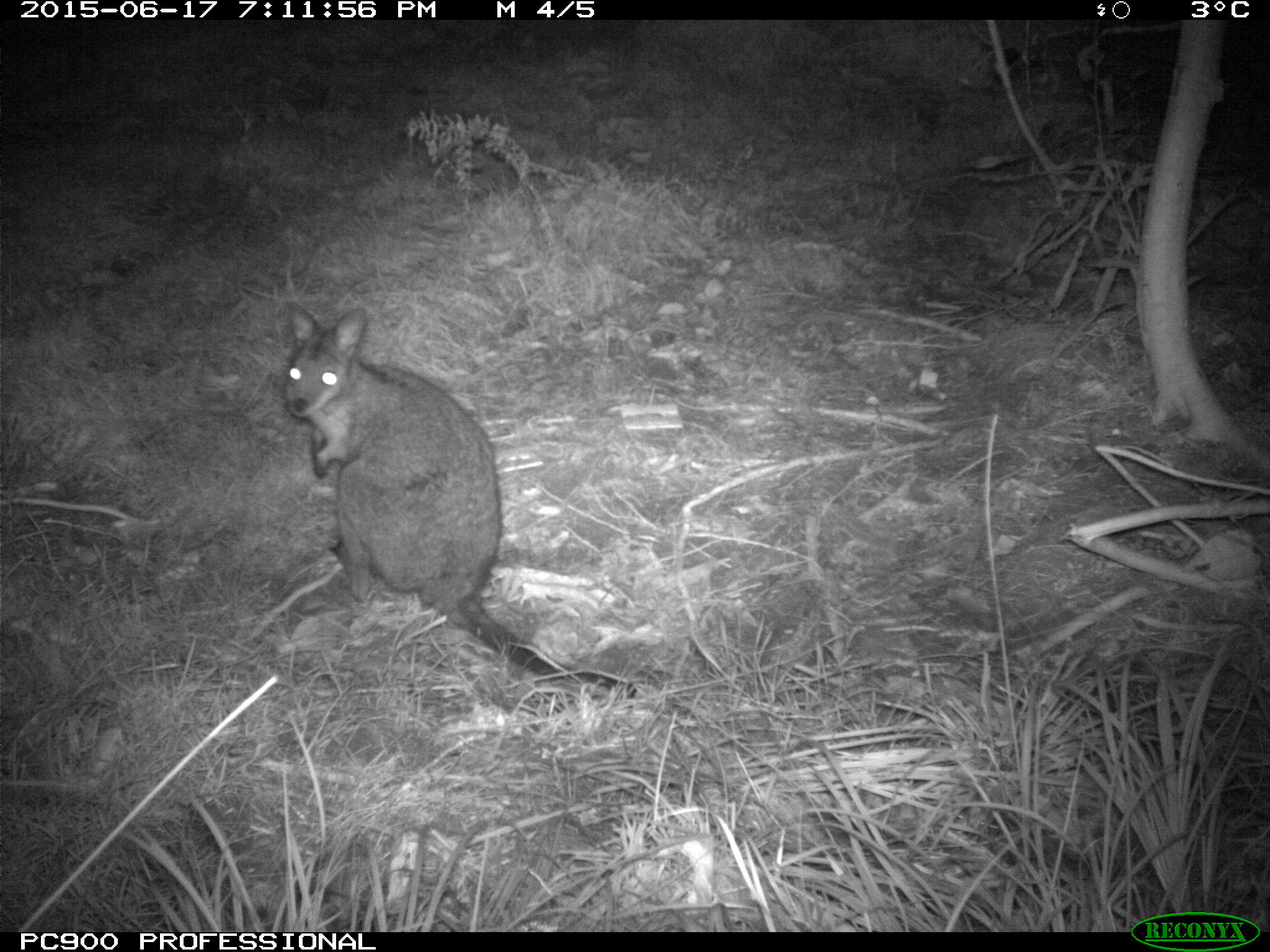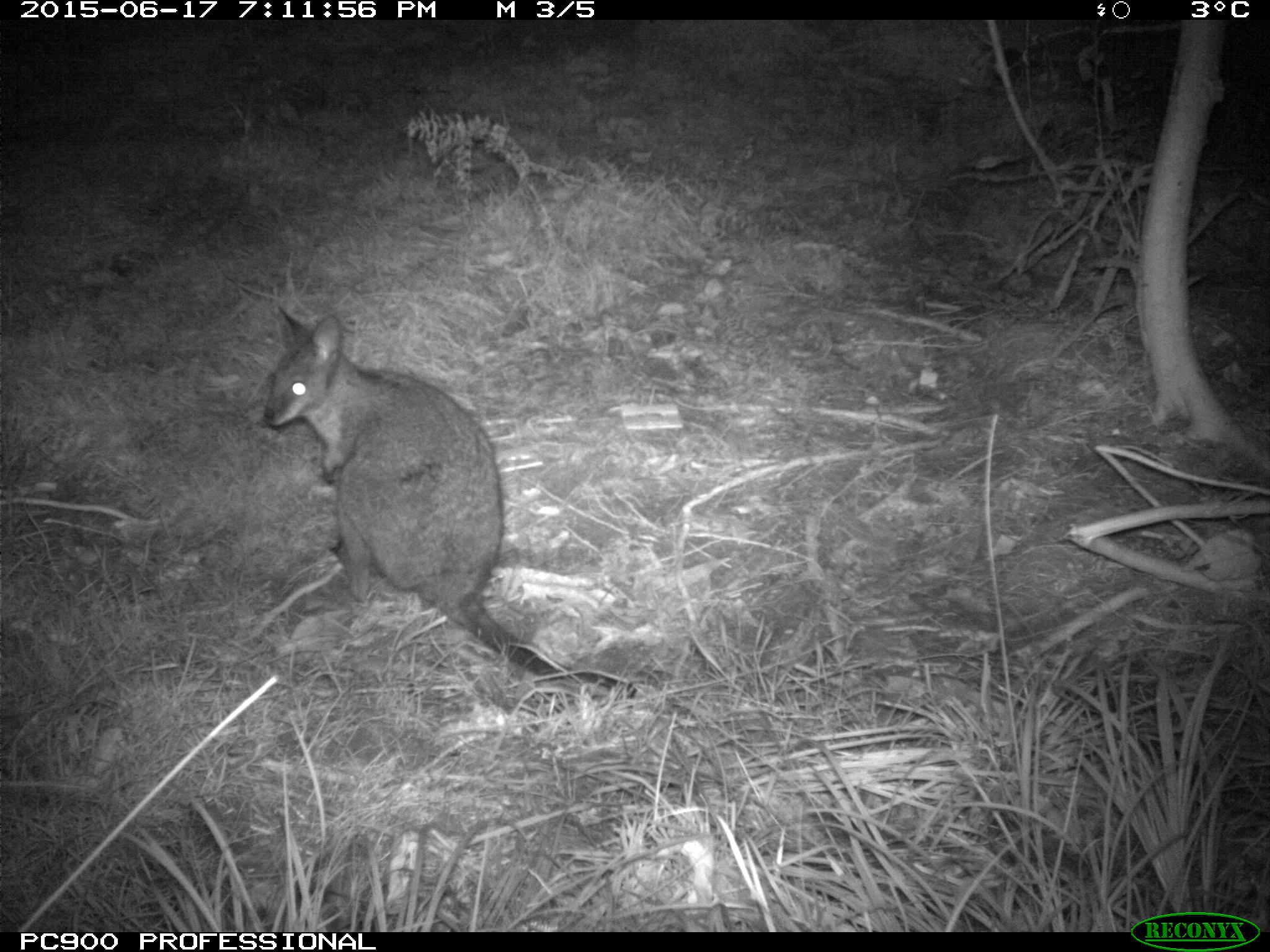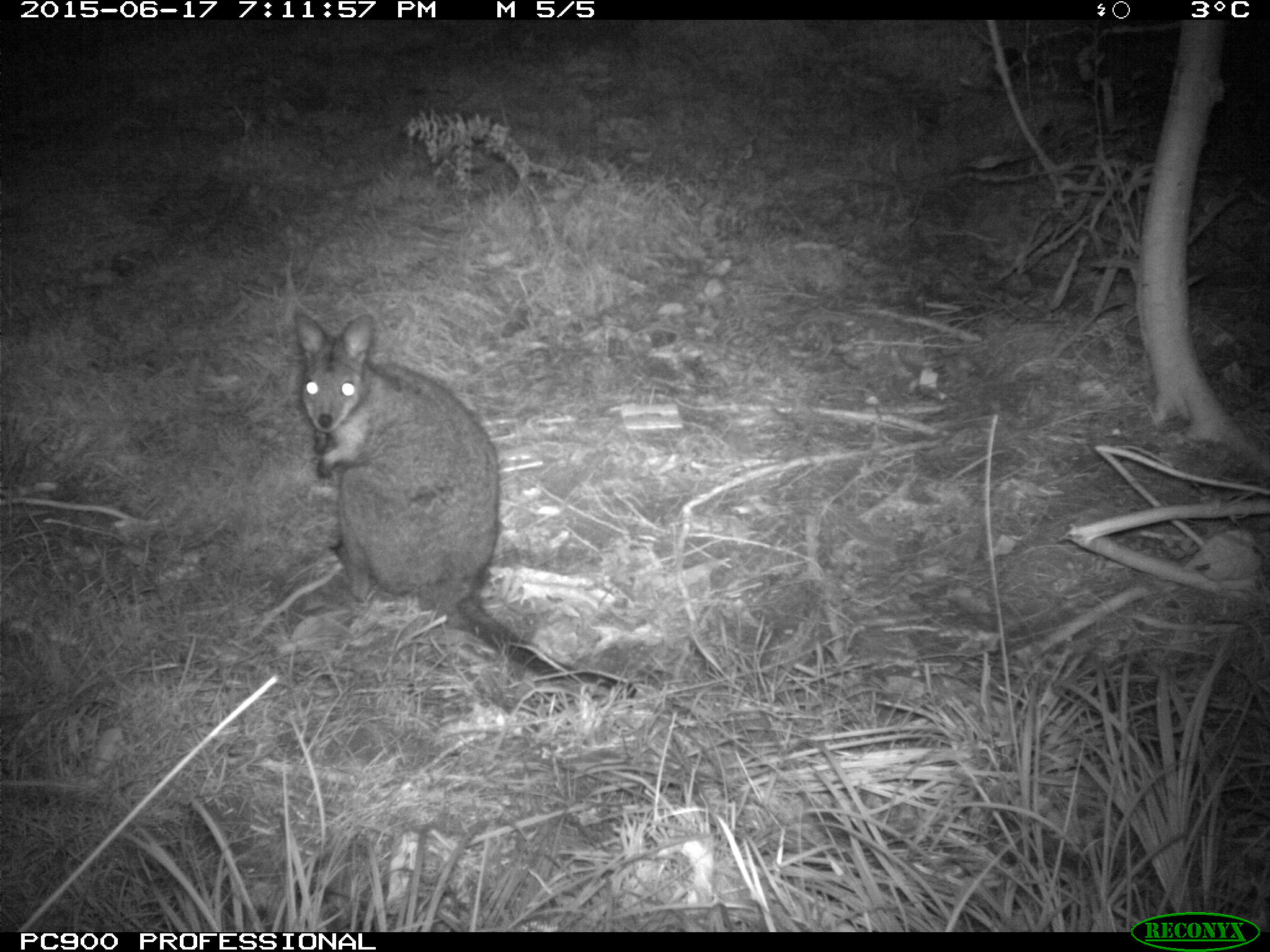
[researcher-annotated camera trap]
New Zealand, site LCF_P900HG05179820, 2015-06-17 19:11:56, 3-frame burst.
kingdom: Animalia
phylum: Chordata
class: Mammalia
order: Diprotodontia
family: Macropodidae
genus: Notamacropus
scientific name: Notamacropus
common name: wallaby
Wallaby (Notamacropus).